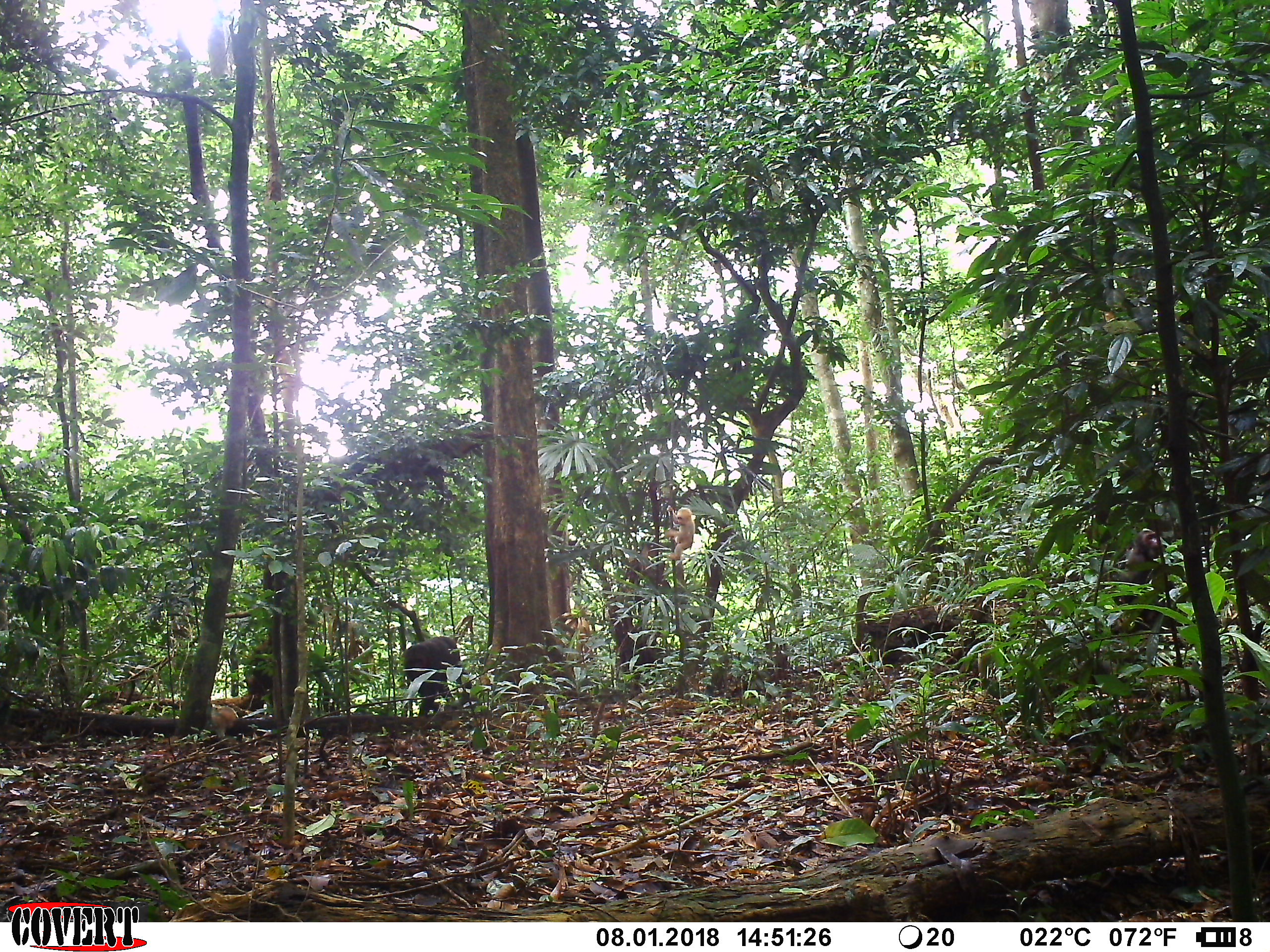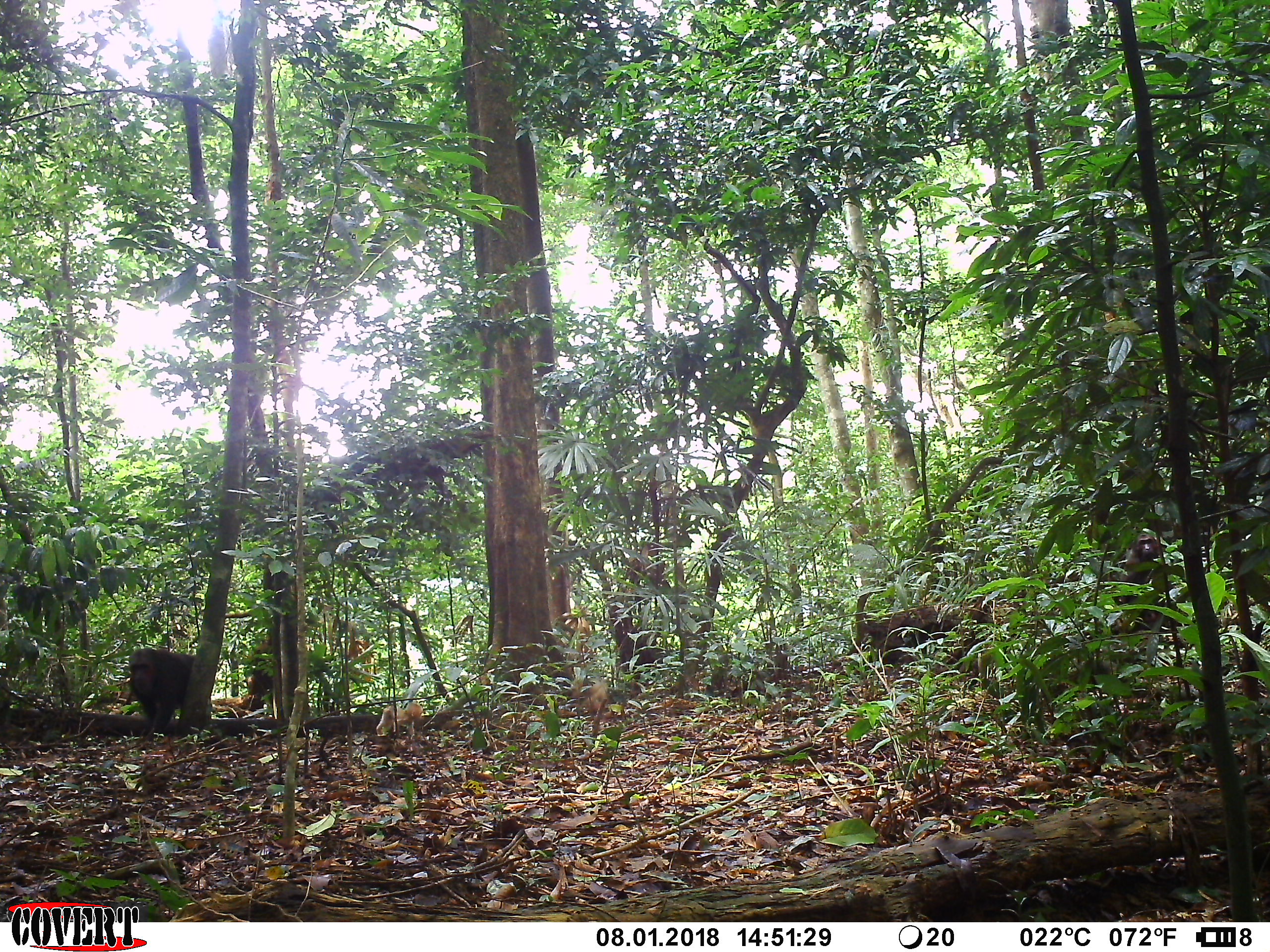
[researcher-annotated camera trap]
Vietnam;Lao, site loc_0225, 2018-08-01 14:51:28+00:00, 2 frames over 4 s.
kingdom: Animalia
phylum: Chordata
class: Mammalia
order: Primates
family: Cercopithecidae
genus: Macaca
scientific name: Macaca arctoides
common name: stump-tailed macaque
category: stump tailed macaque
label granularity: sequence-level